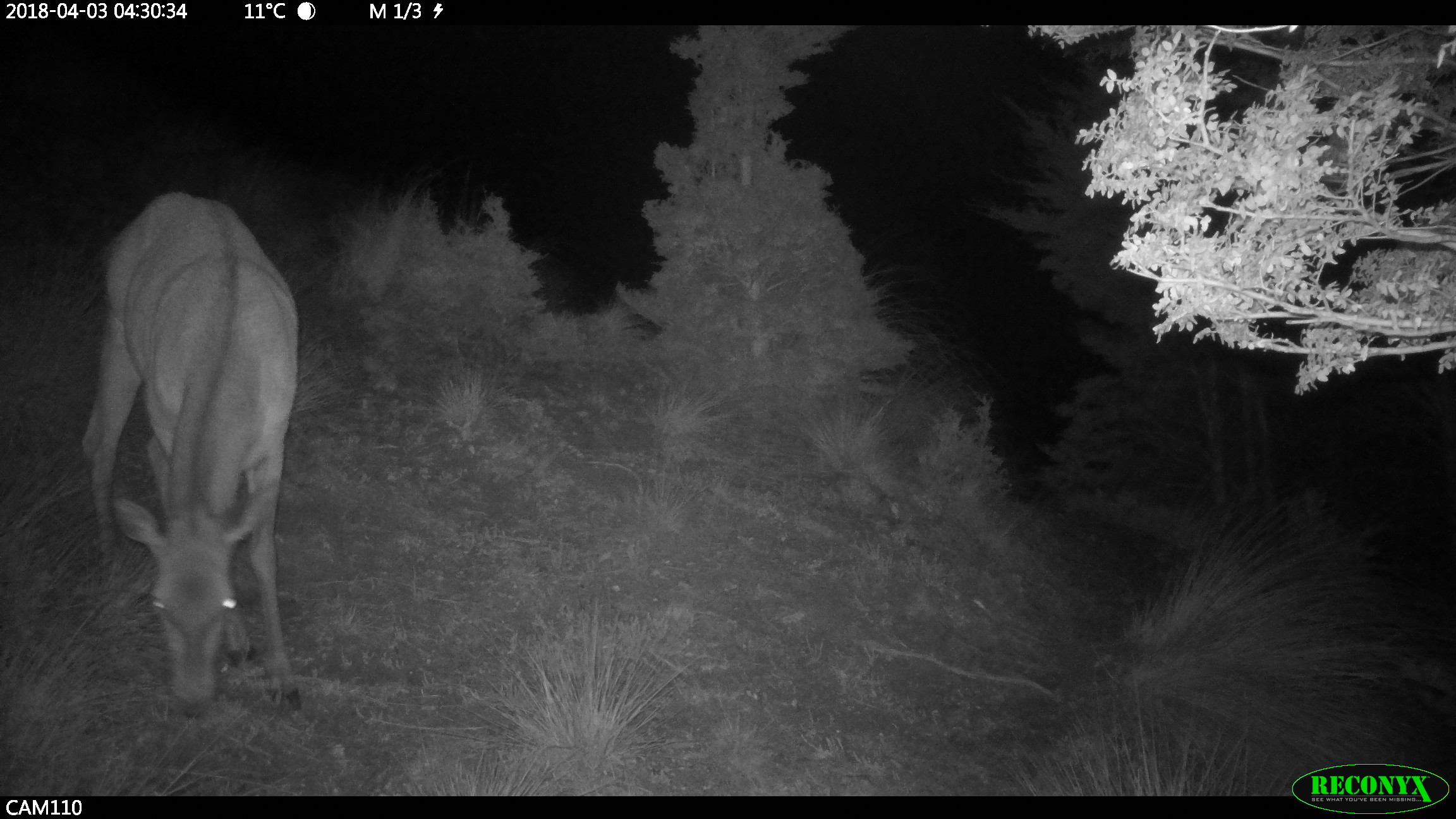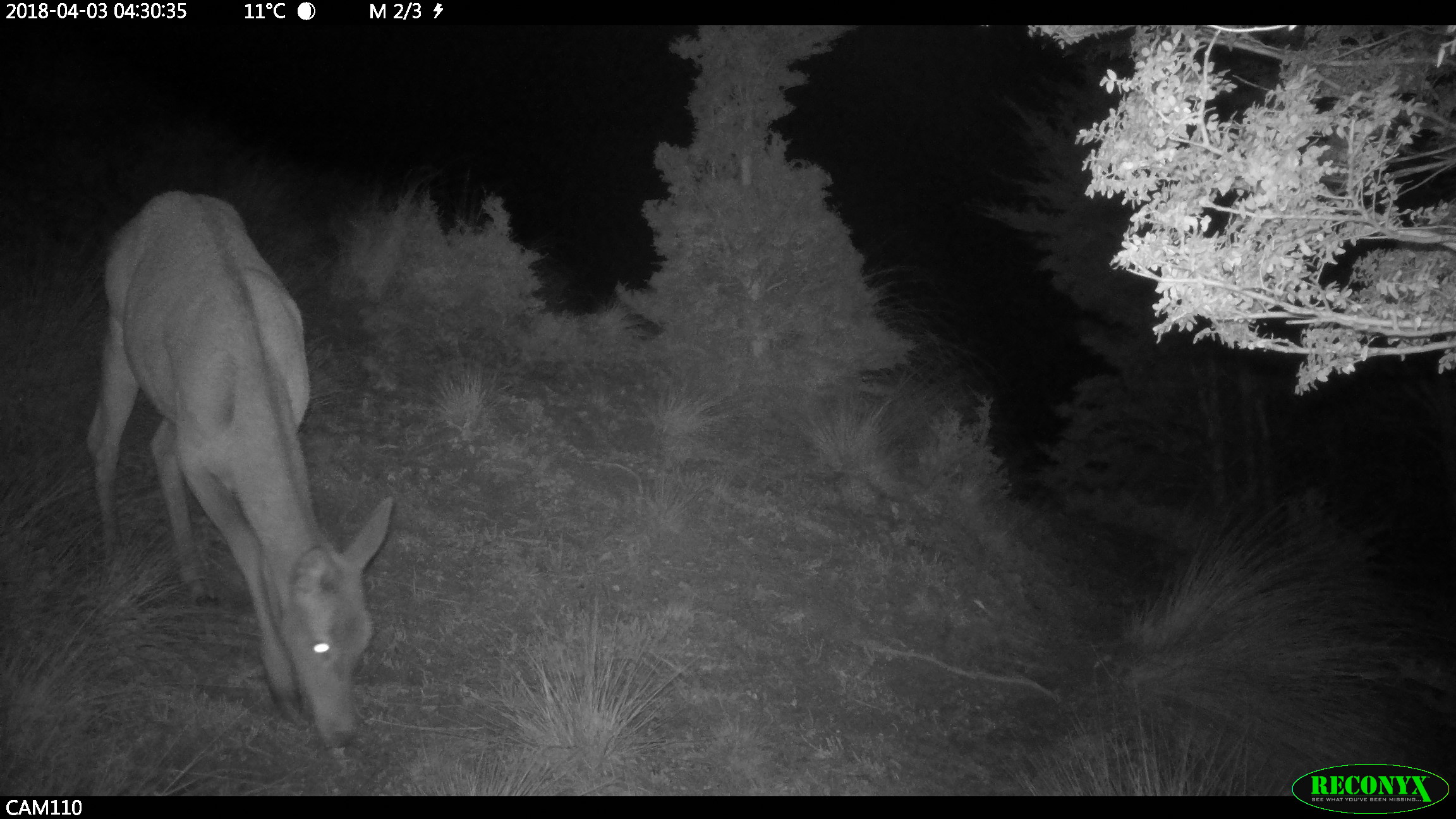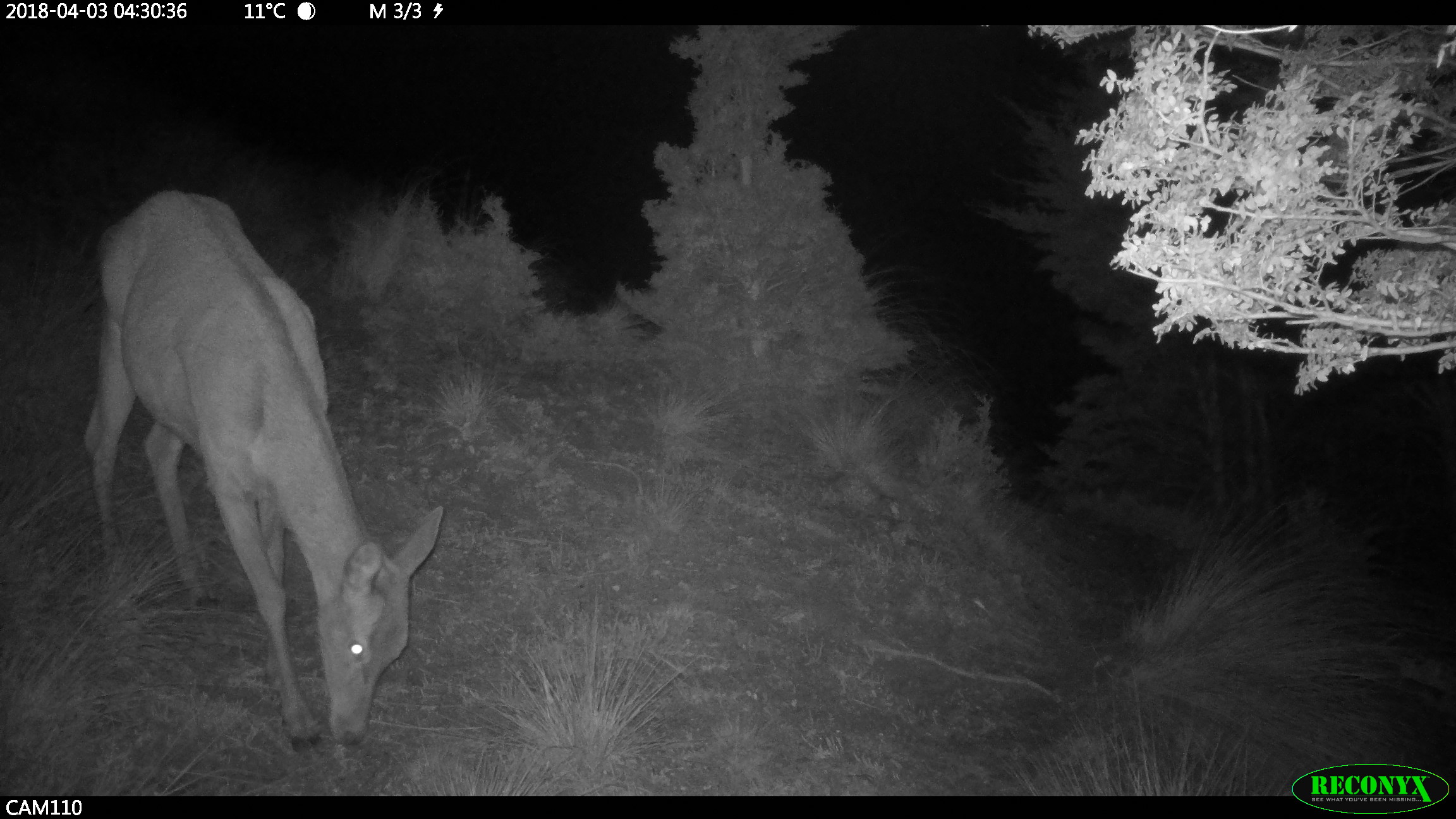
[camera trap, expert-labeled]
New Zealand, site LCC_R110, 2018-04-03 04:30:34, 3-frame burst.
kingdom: Animalia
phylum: Chordata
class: Mammalia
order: Artiodactyla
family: Cervidae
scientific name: Cervidae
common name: deer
Deer (Cervidae).